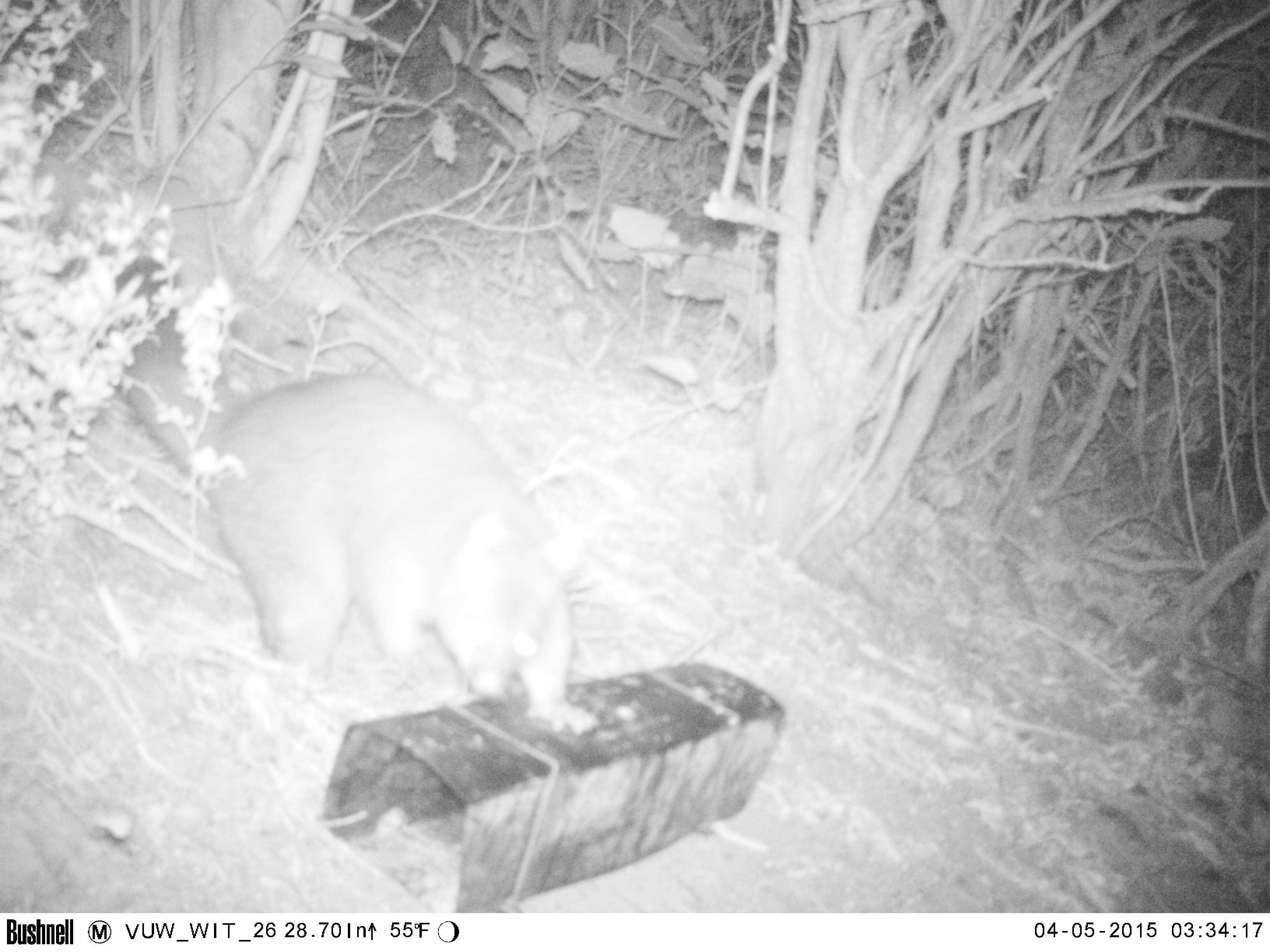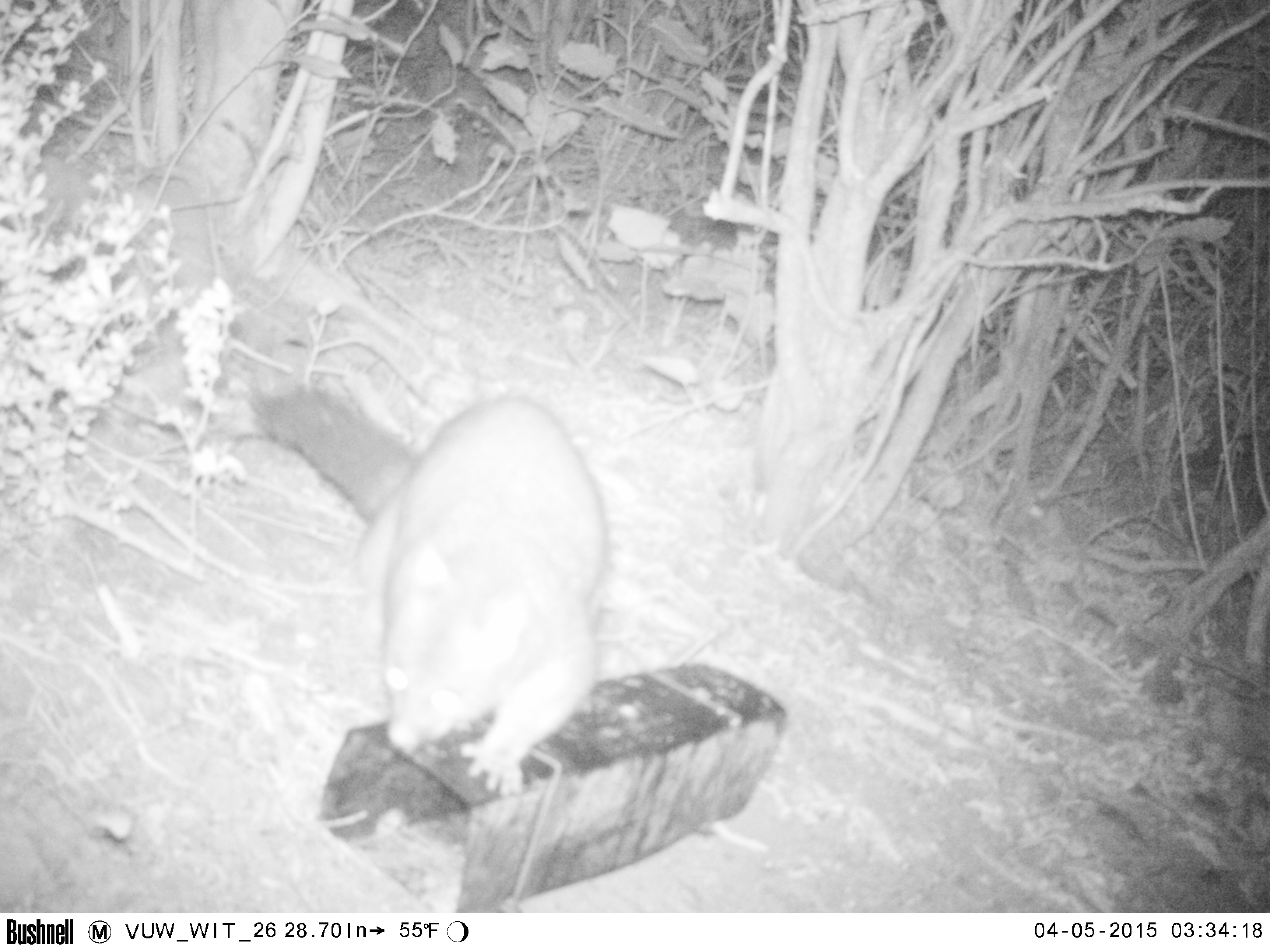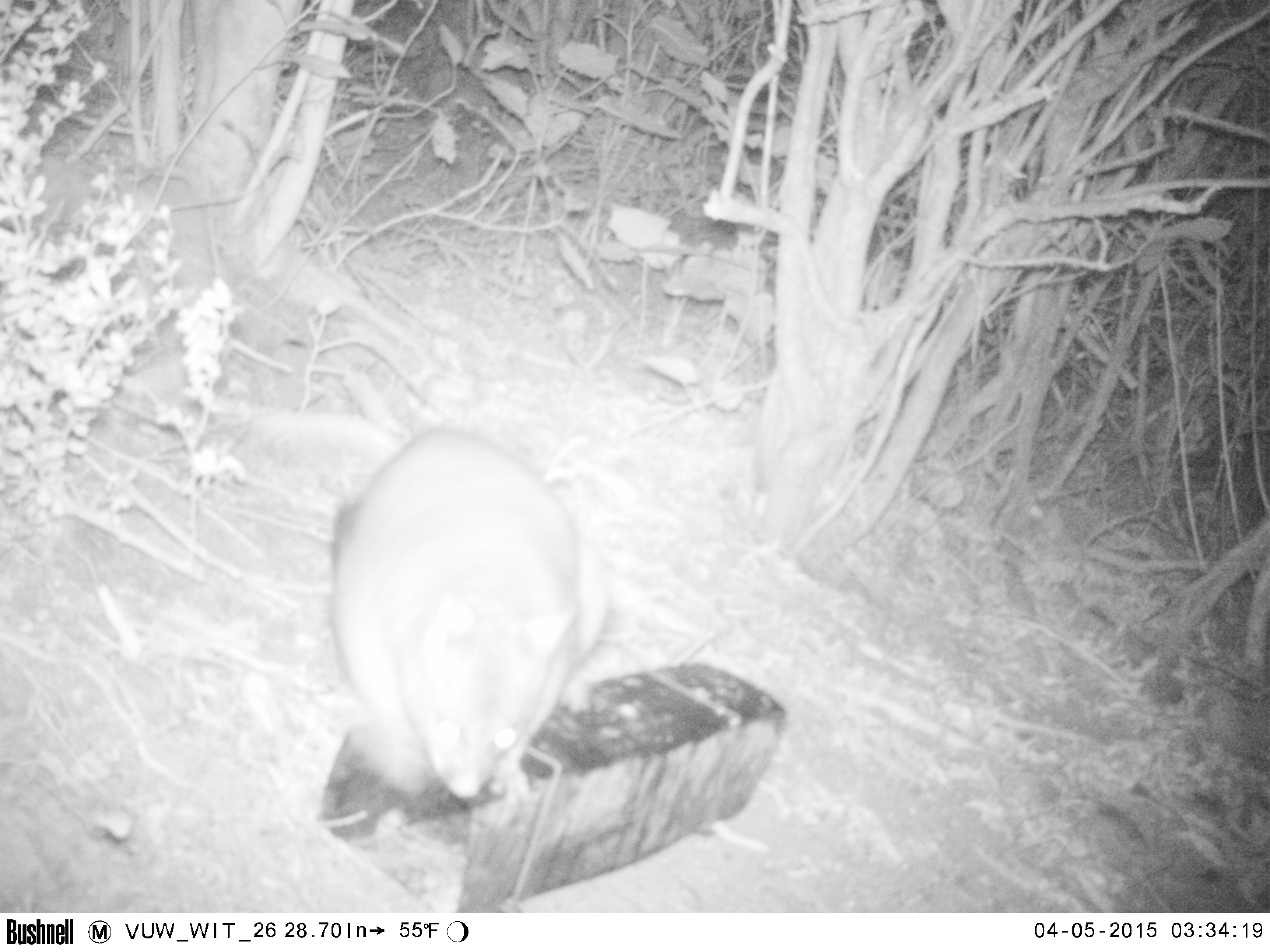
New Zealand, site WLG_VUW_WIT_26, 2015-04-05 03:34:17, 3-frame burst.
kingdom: Animalia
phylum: Chordata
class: Mammalia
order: Diprotodontia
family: Phalangeridae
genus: Trichosurus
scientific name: Trichosurus vulpecula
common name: common brushtail possum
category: possum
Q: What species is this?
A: Possum (common brushtail possum) (Trichosurus vulpecula).